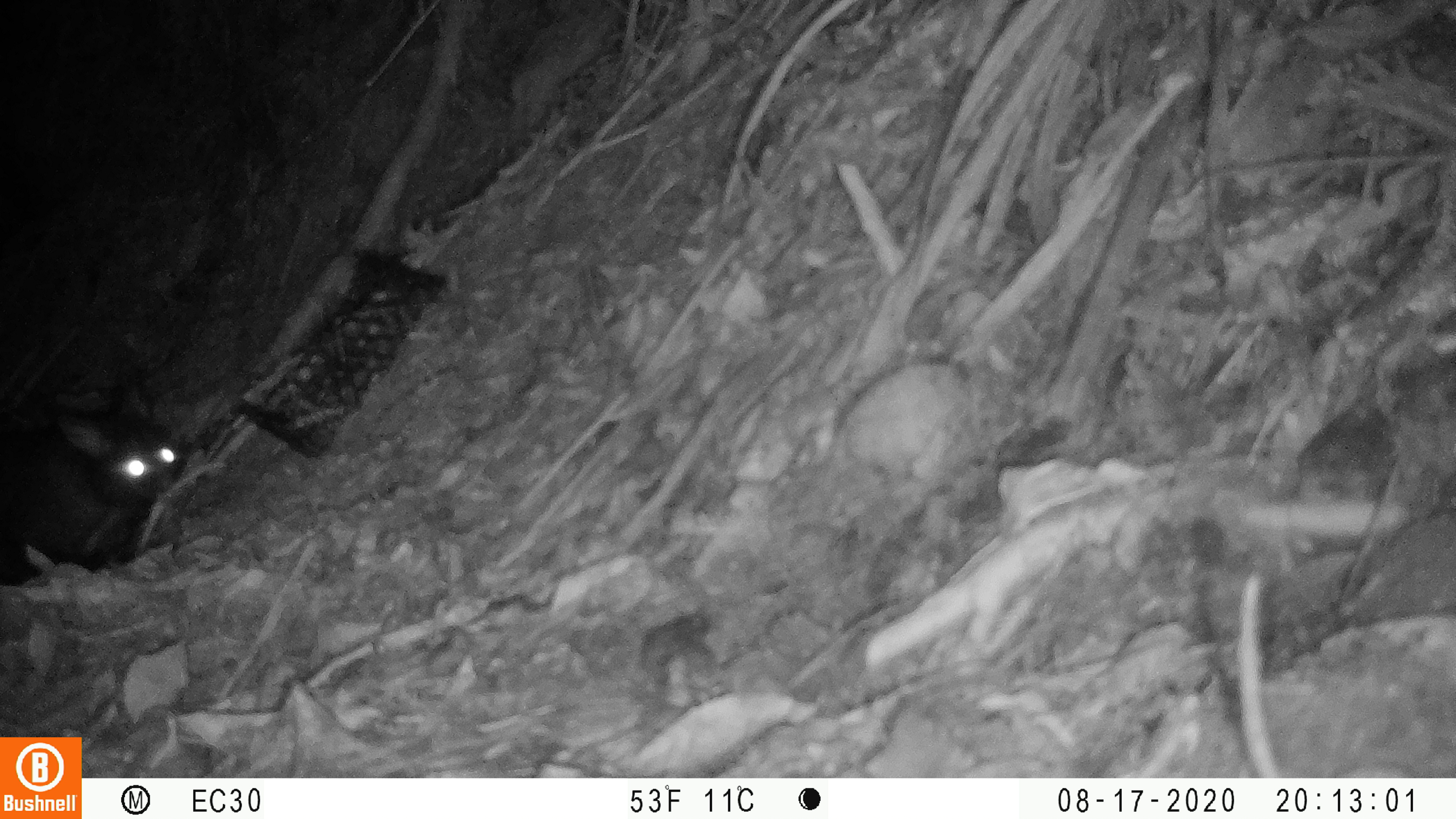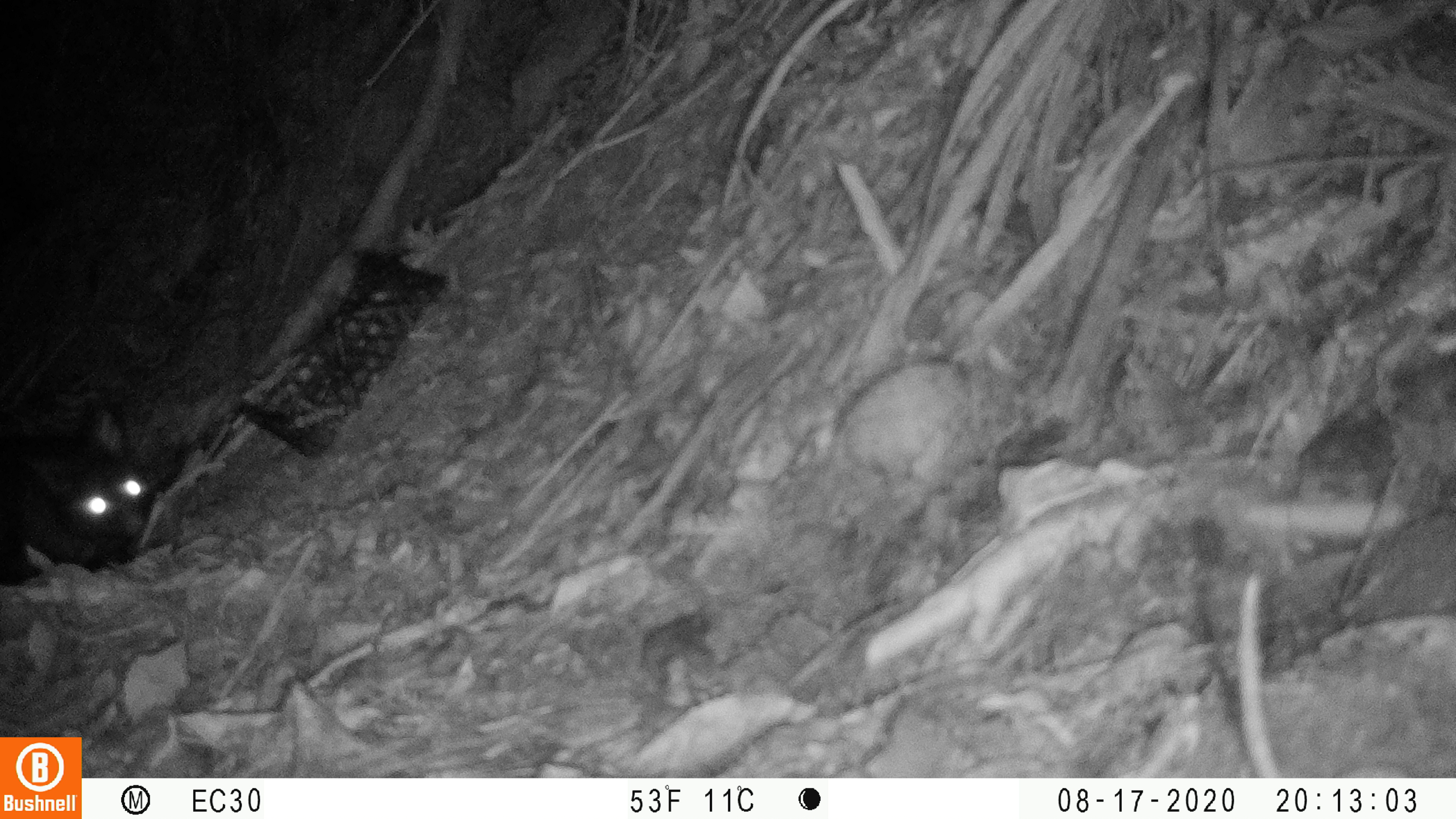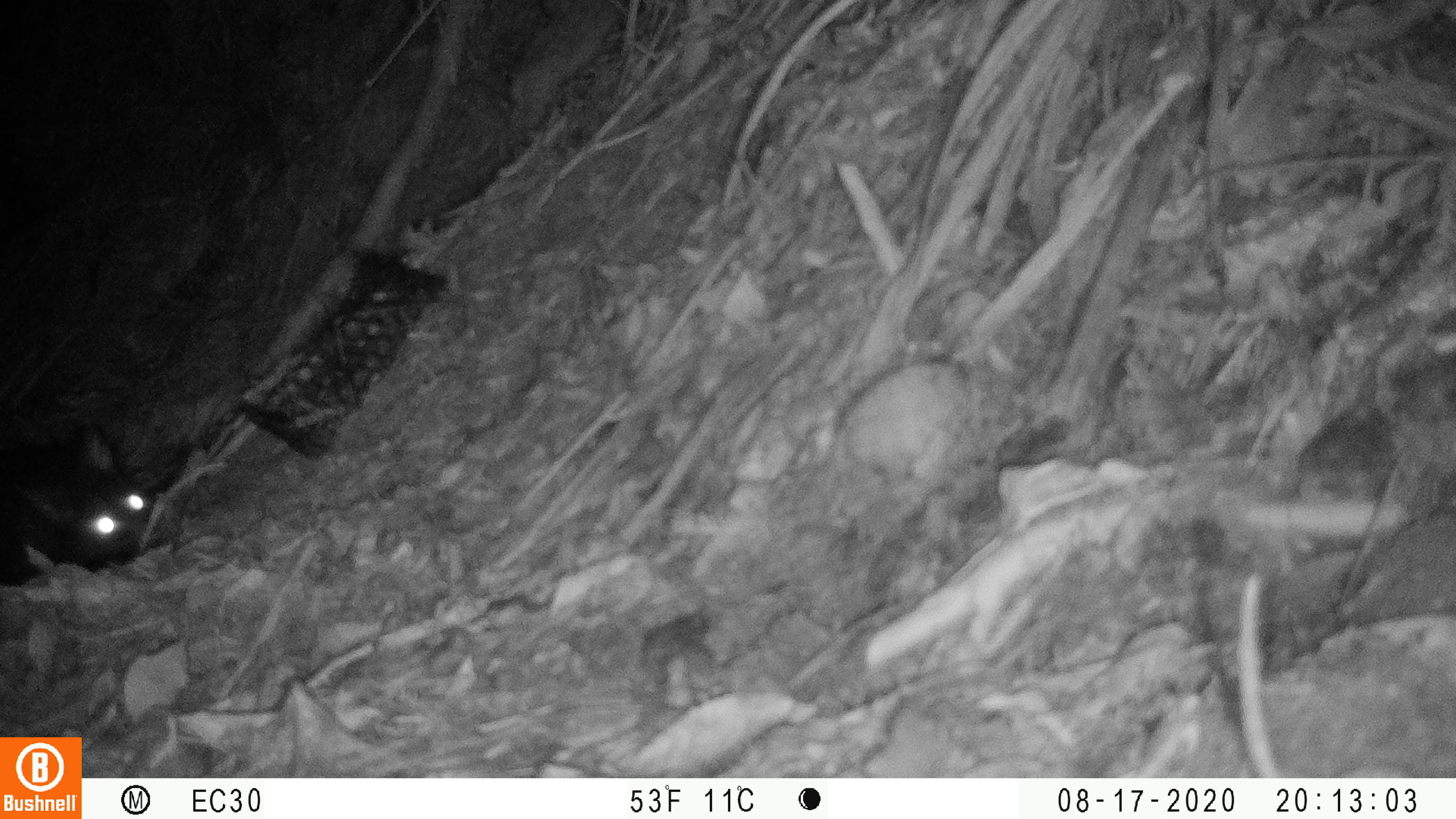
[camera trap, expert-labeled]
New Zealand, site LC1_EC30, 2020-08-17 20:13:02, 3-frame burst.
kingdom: Animalia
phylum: Chordata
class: Mammalia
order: Diprotodontia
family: Phalangeridae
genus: Trichosurus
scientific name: Trichosurus vulpecula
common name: common brushtail possum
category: possum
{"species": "possum (common brushtail possum) (Trichosurus vulpecula)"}